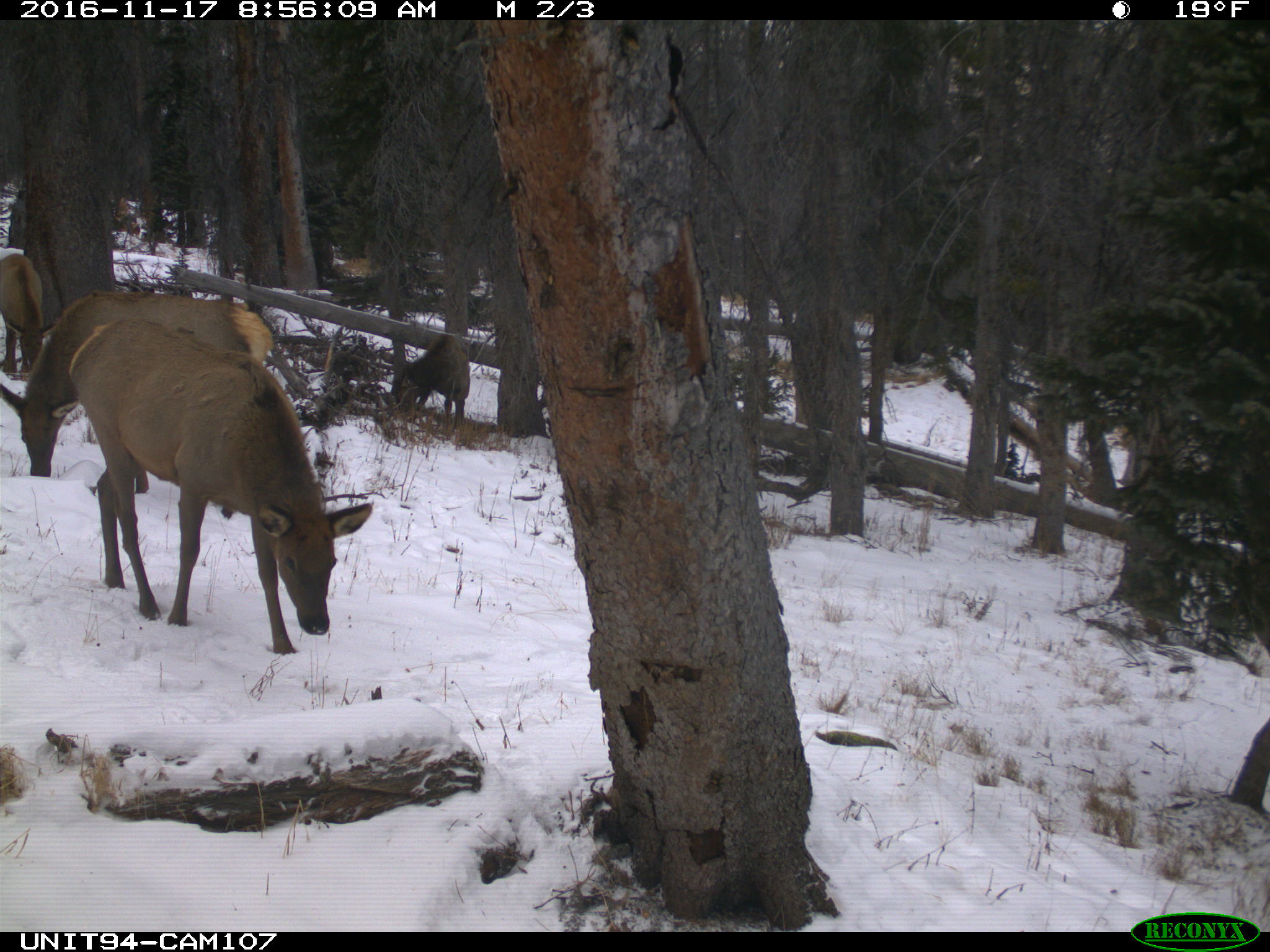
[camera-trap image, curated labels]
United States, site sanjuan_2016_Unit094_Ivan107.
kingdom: Animalia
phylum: Chordata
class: Mammalia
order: Artiodactyla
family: Cervidae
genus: Cervus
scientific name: Cervus elaphus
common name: red deer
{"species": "Cervus elaphus (red deer)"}